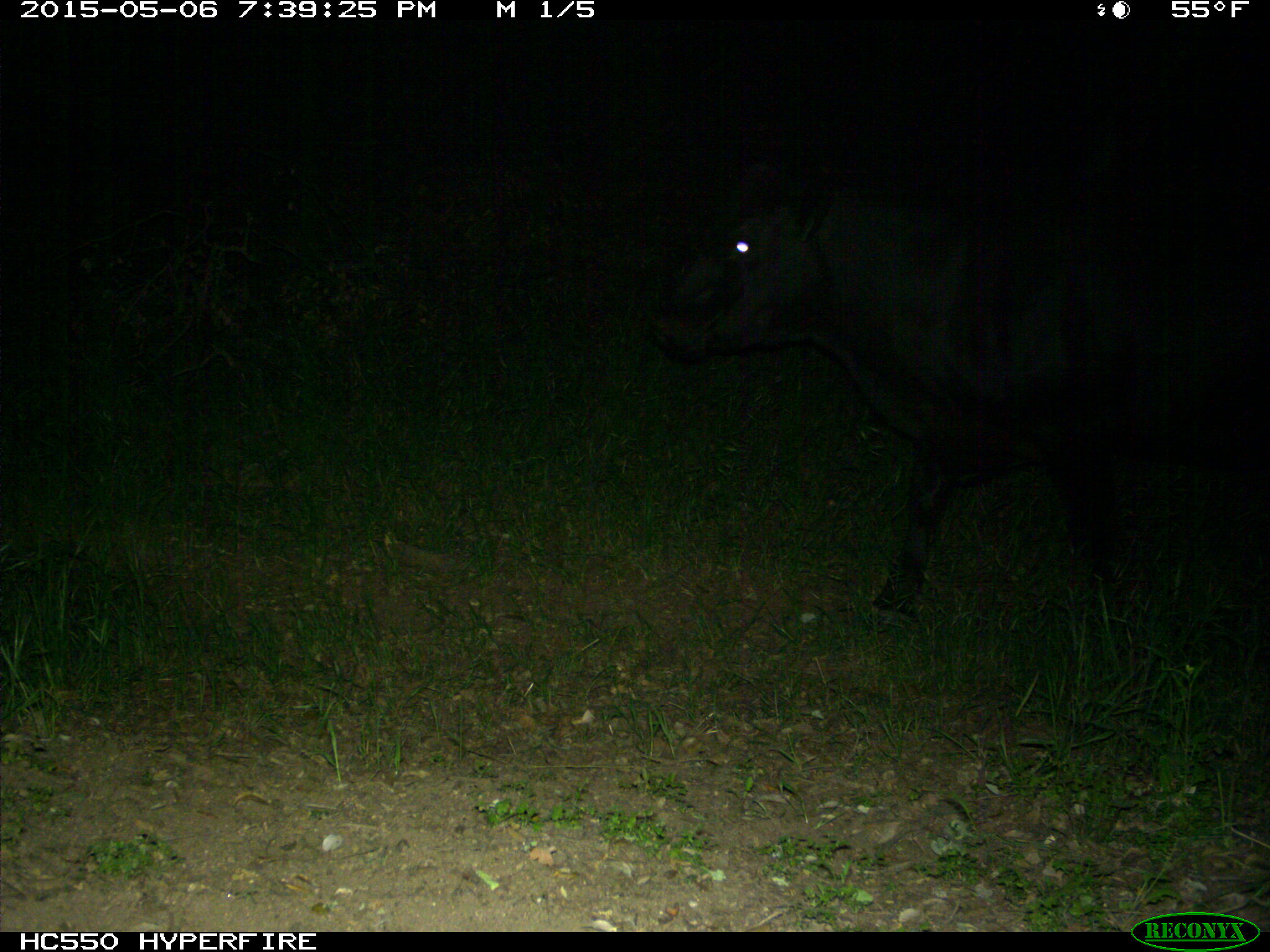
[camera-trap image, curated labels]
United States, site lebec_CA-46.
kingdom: Animalia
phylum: Chordata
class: Mammalia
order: Artiodactyla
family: Bovidae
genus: Bos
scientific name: Bos taurus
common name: domestic cow